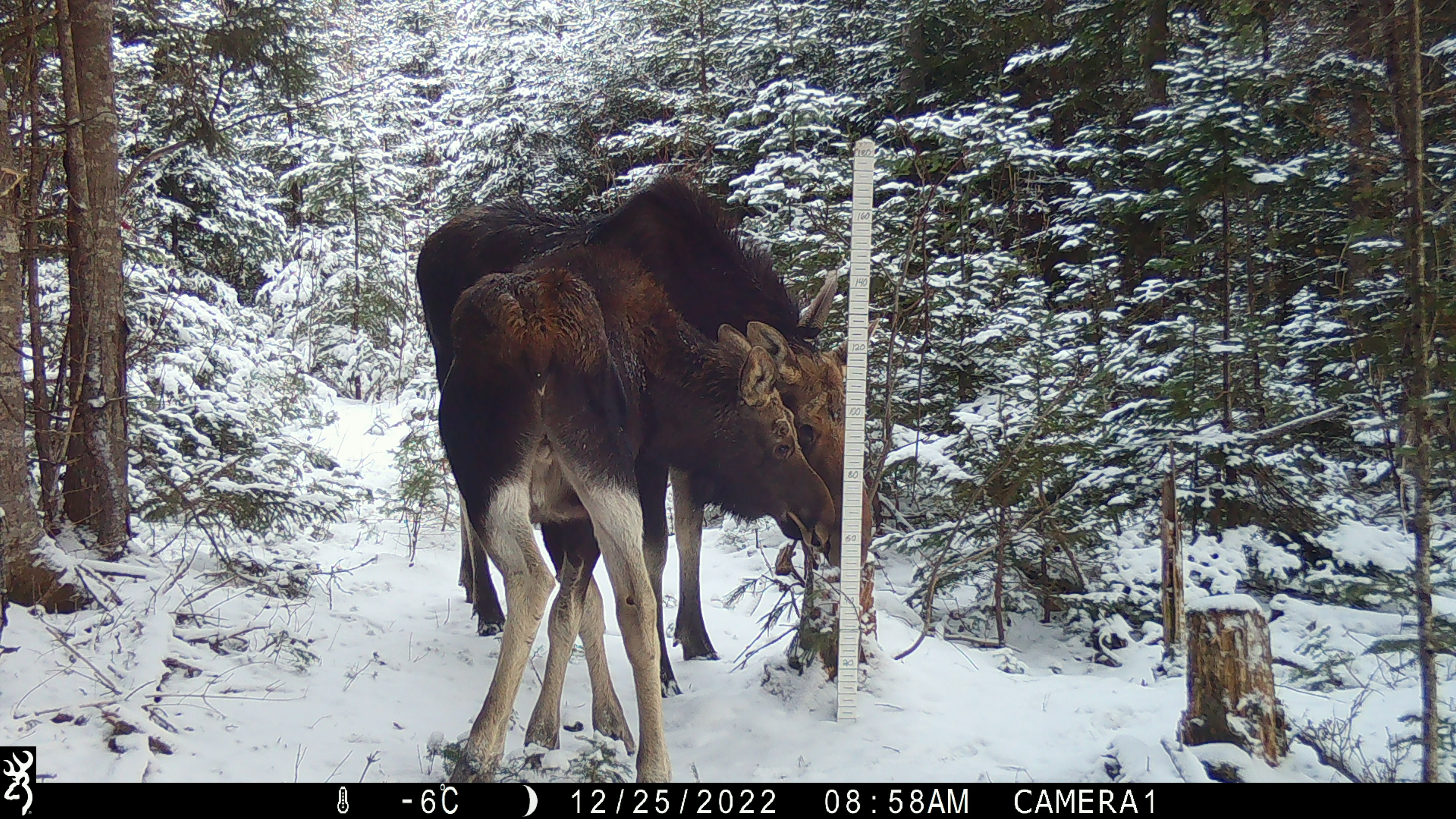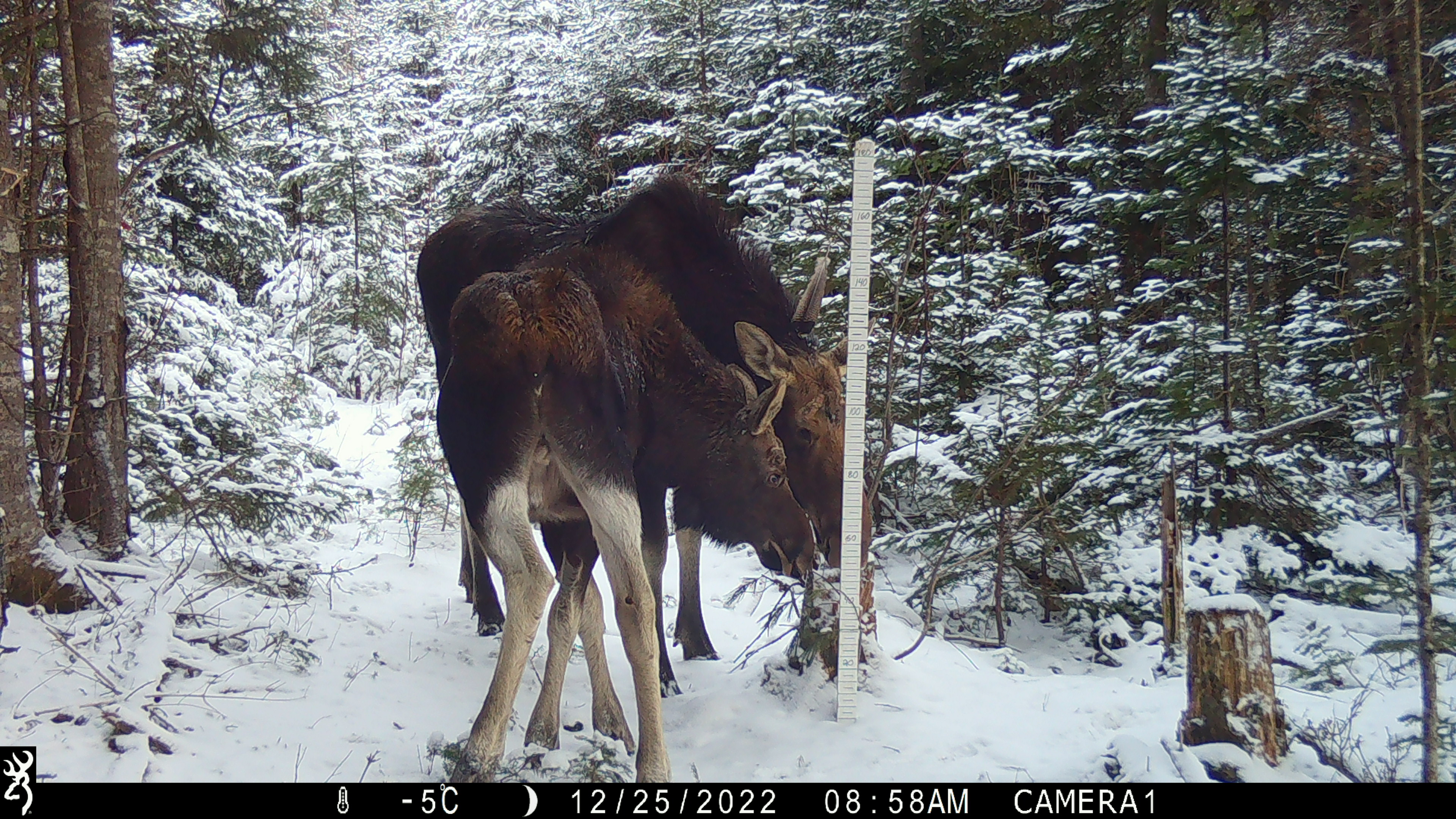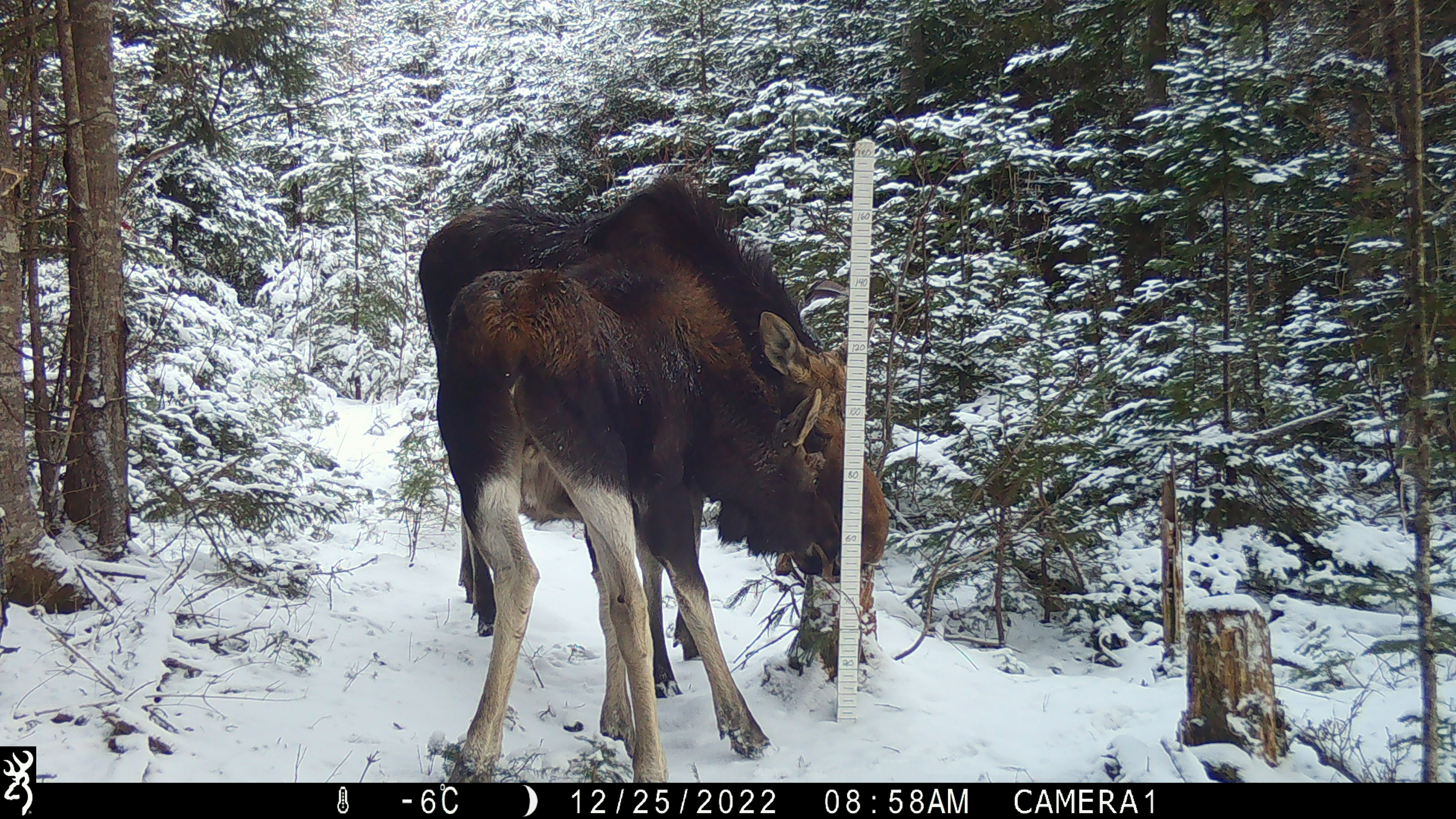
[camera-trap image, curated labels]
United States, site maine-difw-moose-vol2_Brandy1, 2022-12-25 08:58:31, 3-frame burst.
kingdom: Animalia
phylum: Chordata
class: Mammalia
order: Artiodactyla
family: Cervidae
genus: Alces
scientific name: Alces alces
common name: moose